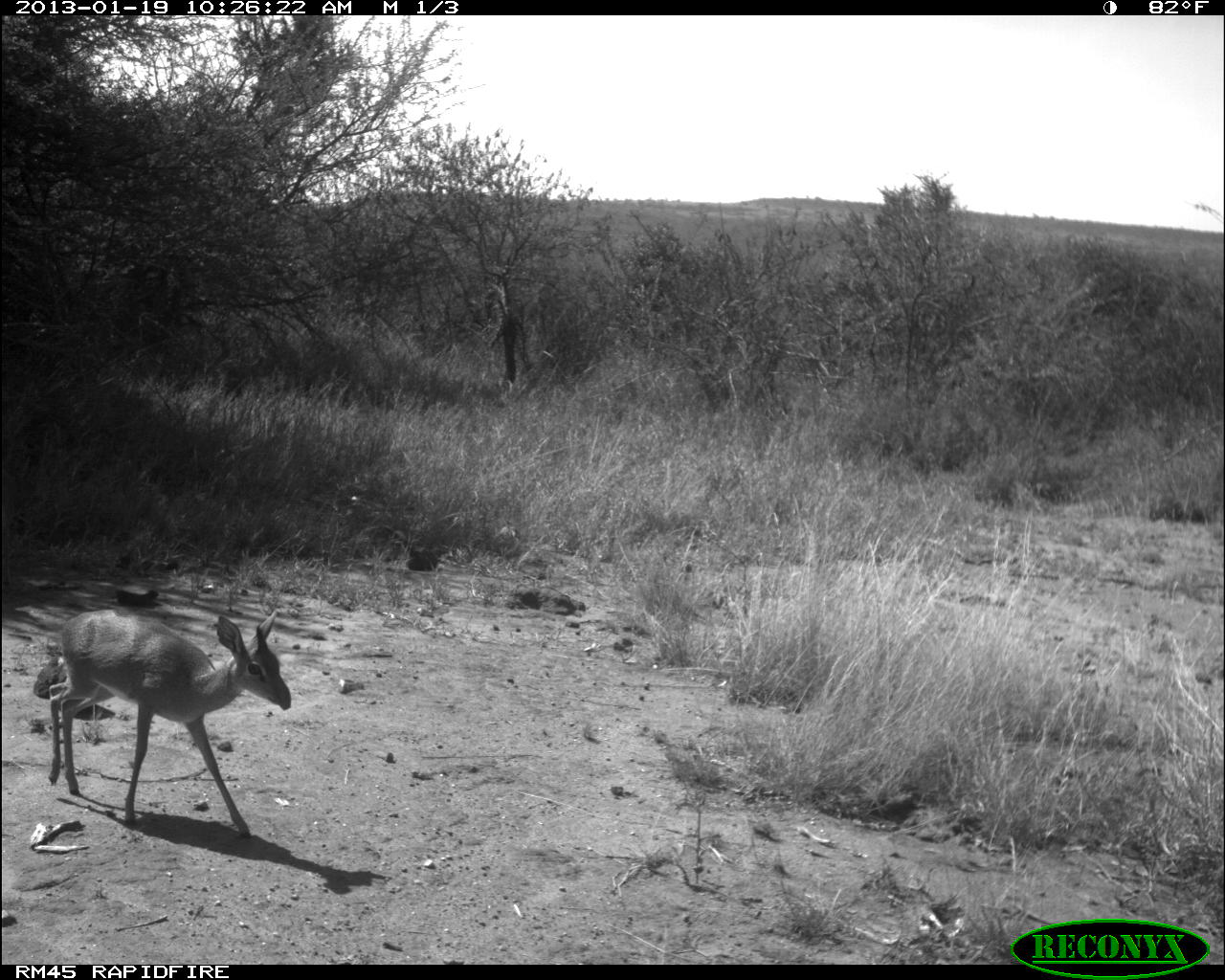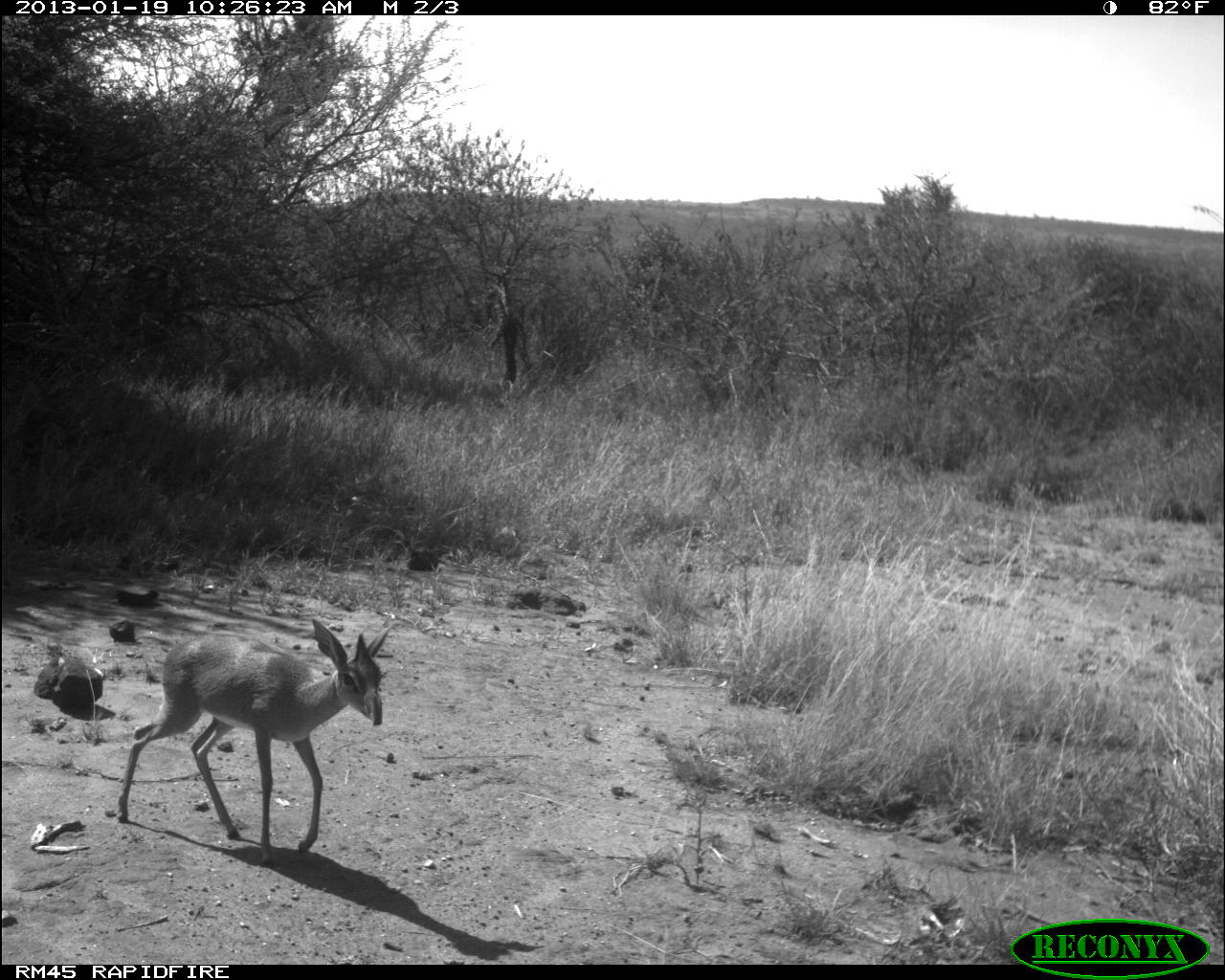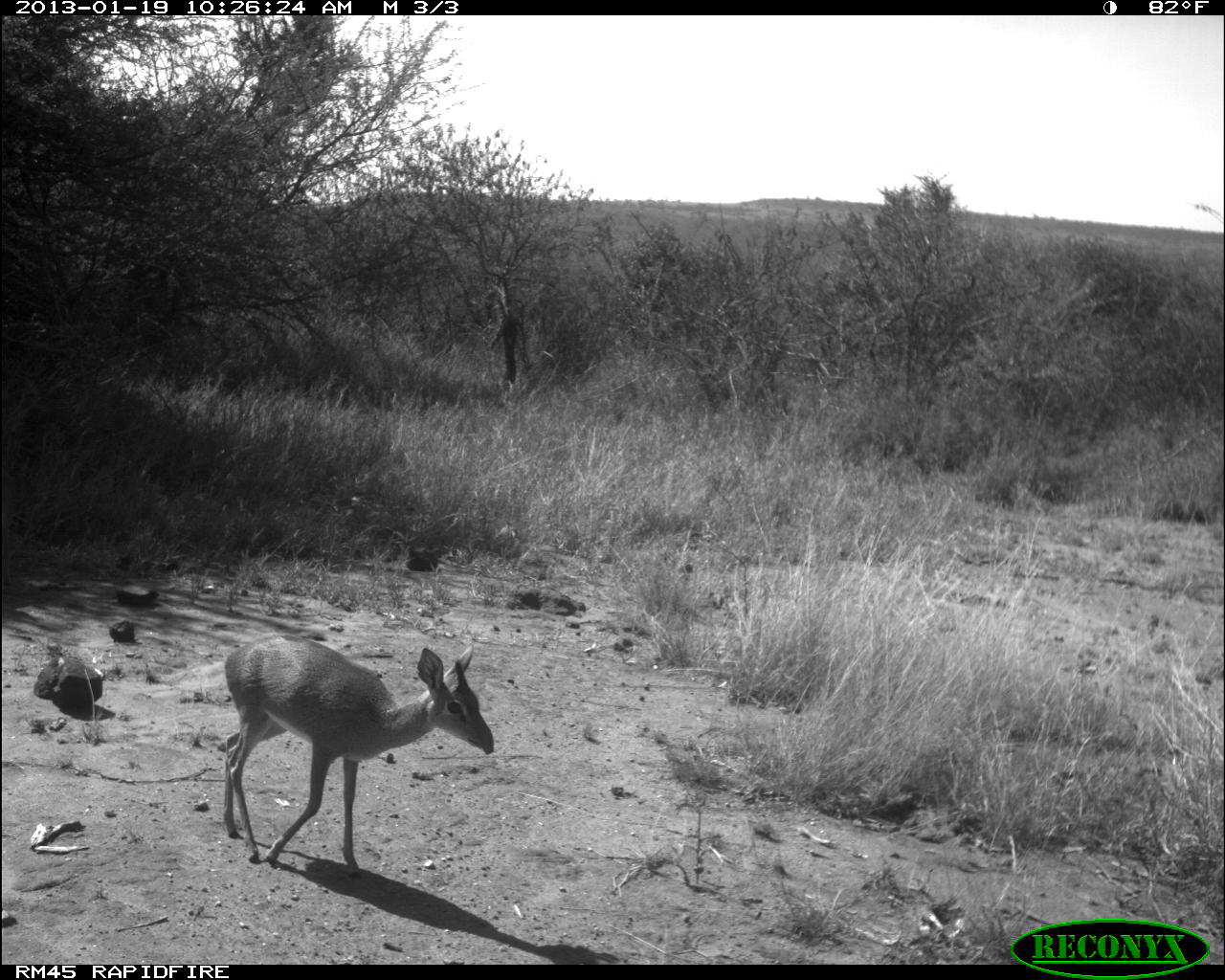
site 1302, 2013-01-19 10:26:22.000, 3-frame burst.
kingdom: Animalia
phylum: Chordata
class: Mammalia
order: Artiodactyla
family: Bovidae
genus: Madoqua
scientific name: Madoqua guentheri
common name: günther's dik-dik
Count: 1.